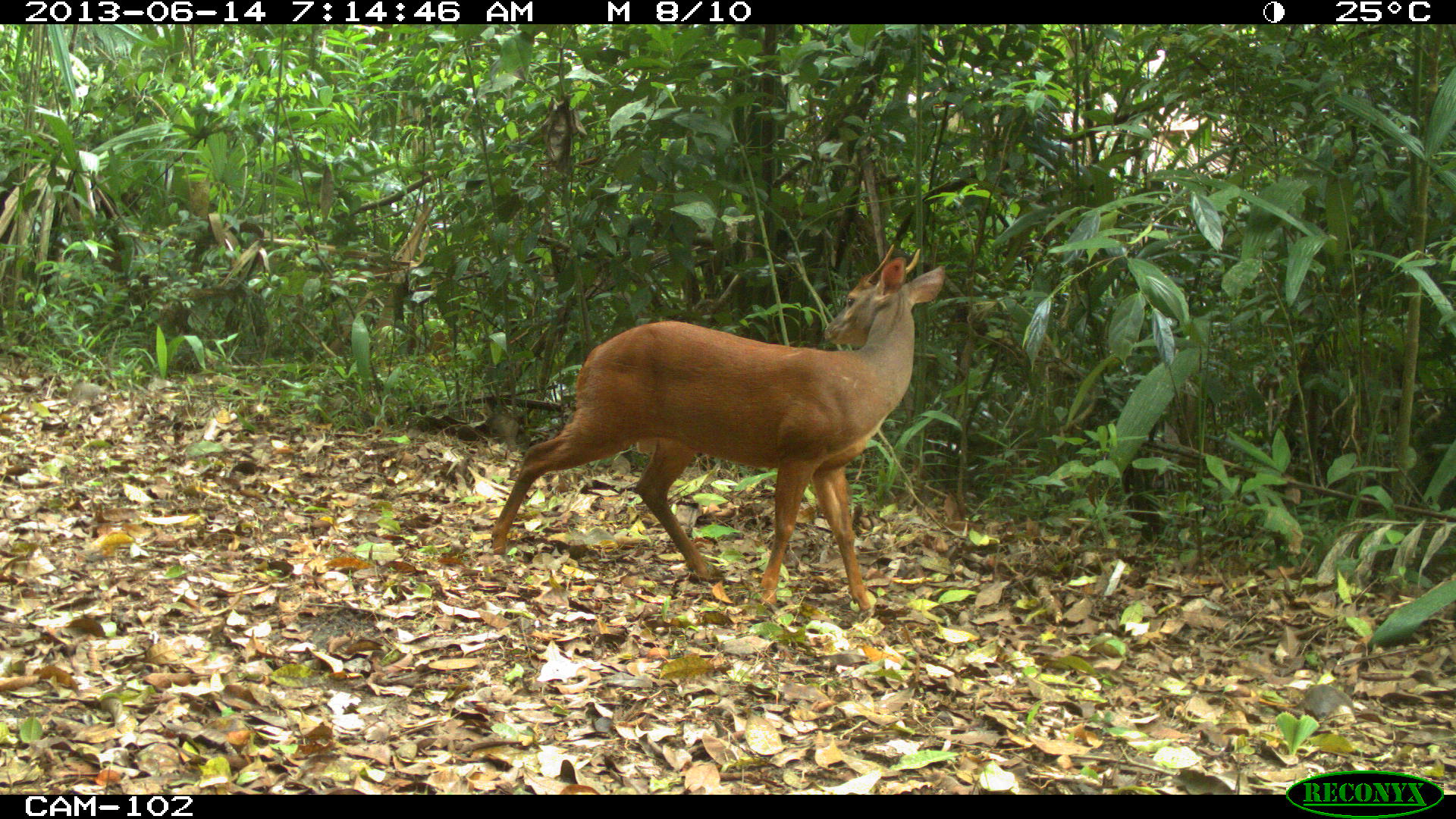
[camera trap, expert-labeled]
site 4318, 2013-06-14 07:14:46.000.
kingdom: Animalia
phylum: Chordata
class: Mammalia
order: Artiodactyla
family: Cervidae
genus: Mazama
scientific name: Mazama temama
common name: central american red brocket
Mazama temama (central american red brocket), count 1, sex male.